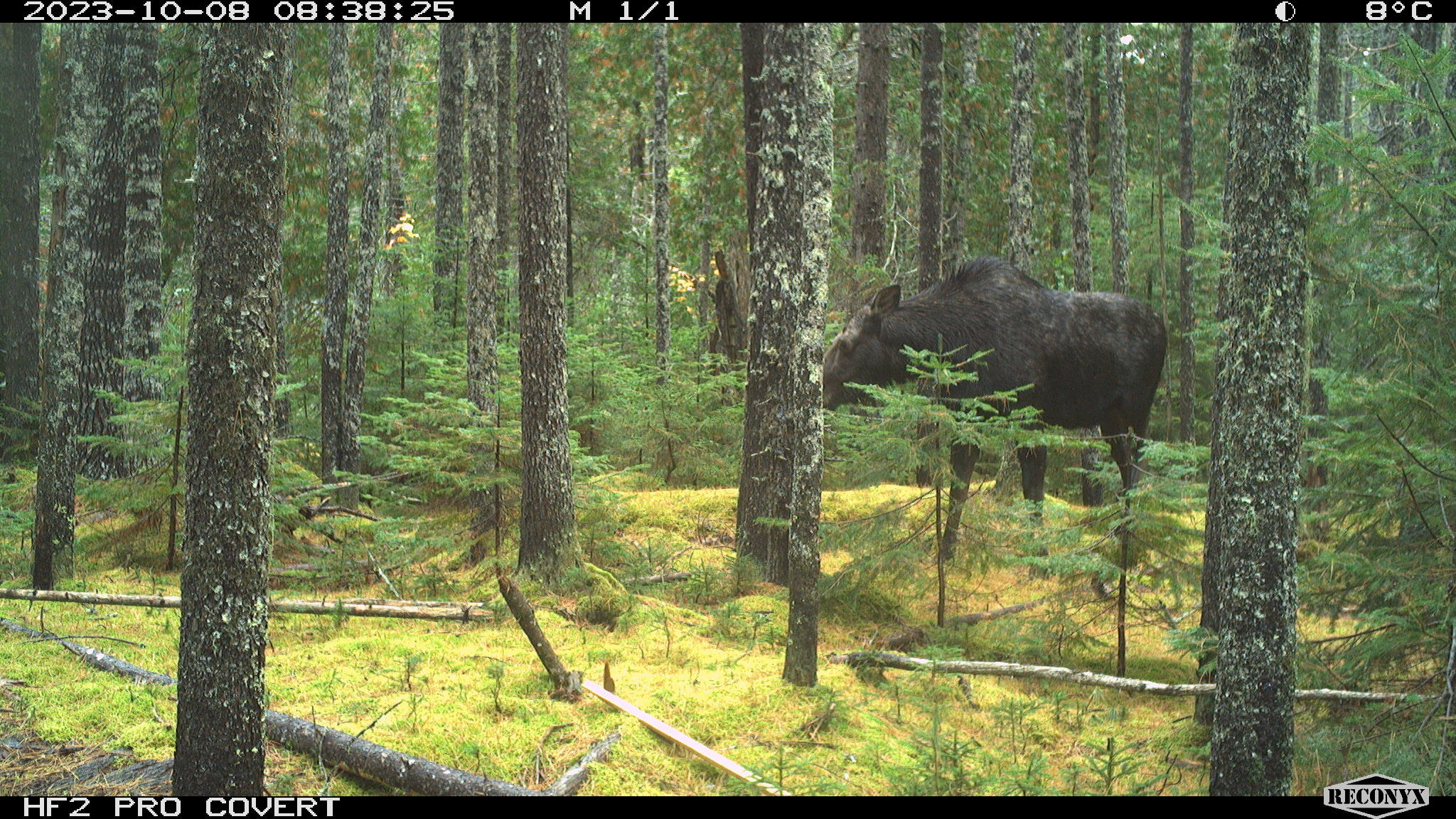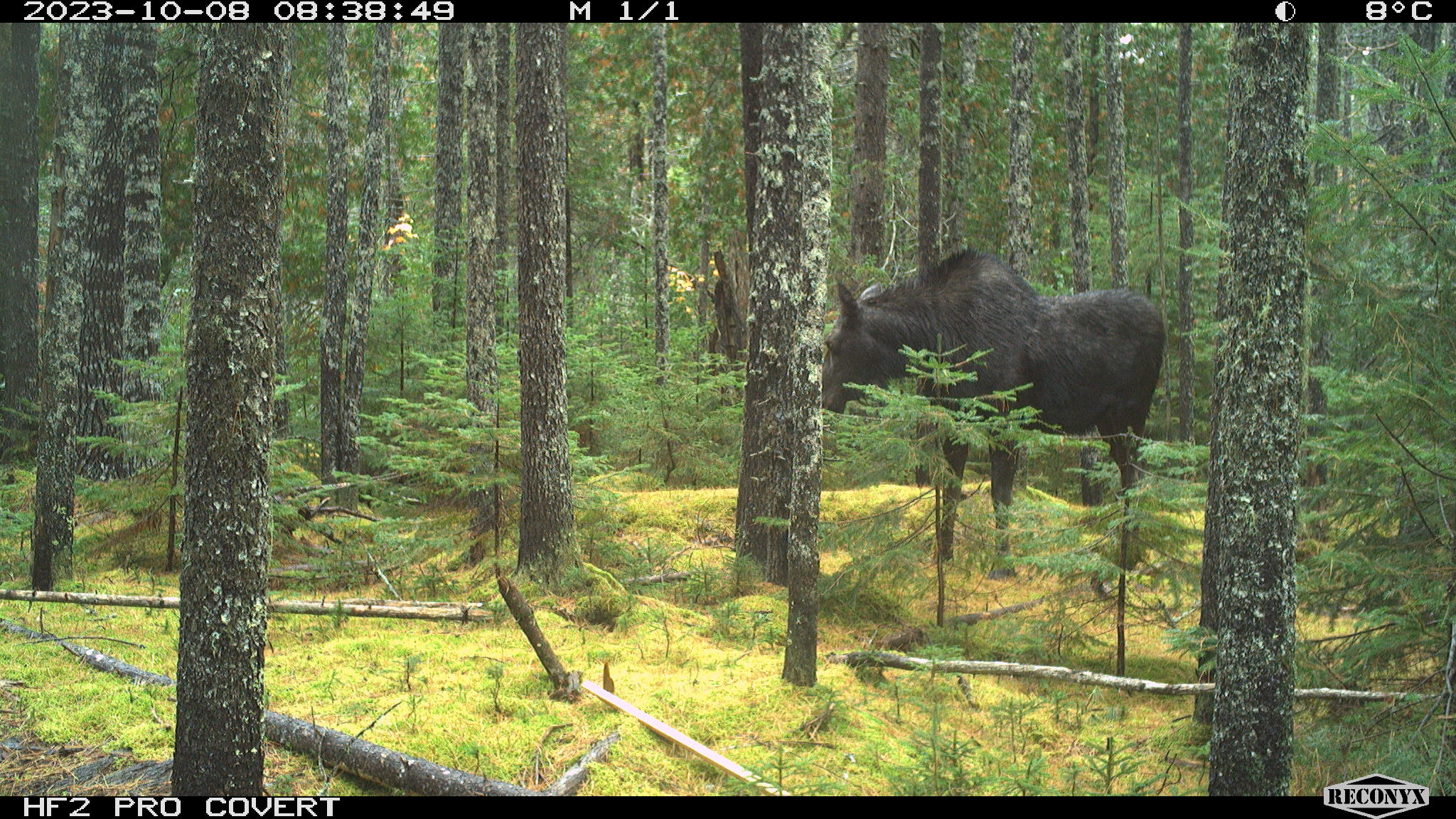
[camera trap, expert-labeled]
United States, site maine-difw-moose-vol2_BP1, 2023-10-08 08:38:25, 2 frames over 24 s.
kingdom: Animalia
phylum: Chordata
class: Mammalia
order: Artiodactyla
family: Cervidae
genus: Alces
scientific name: Alces alces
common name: moose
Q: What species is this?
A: Moose (Alces alces).